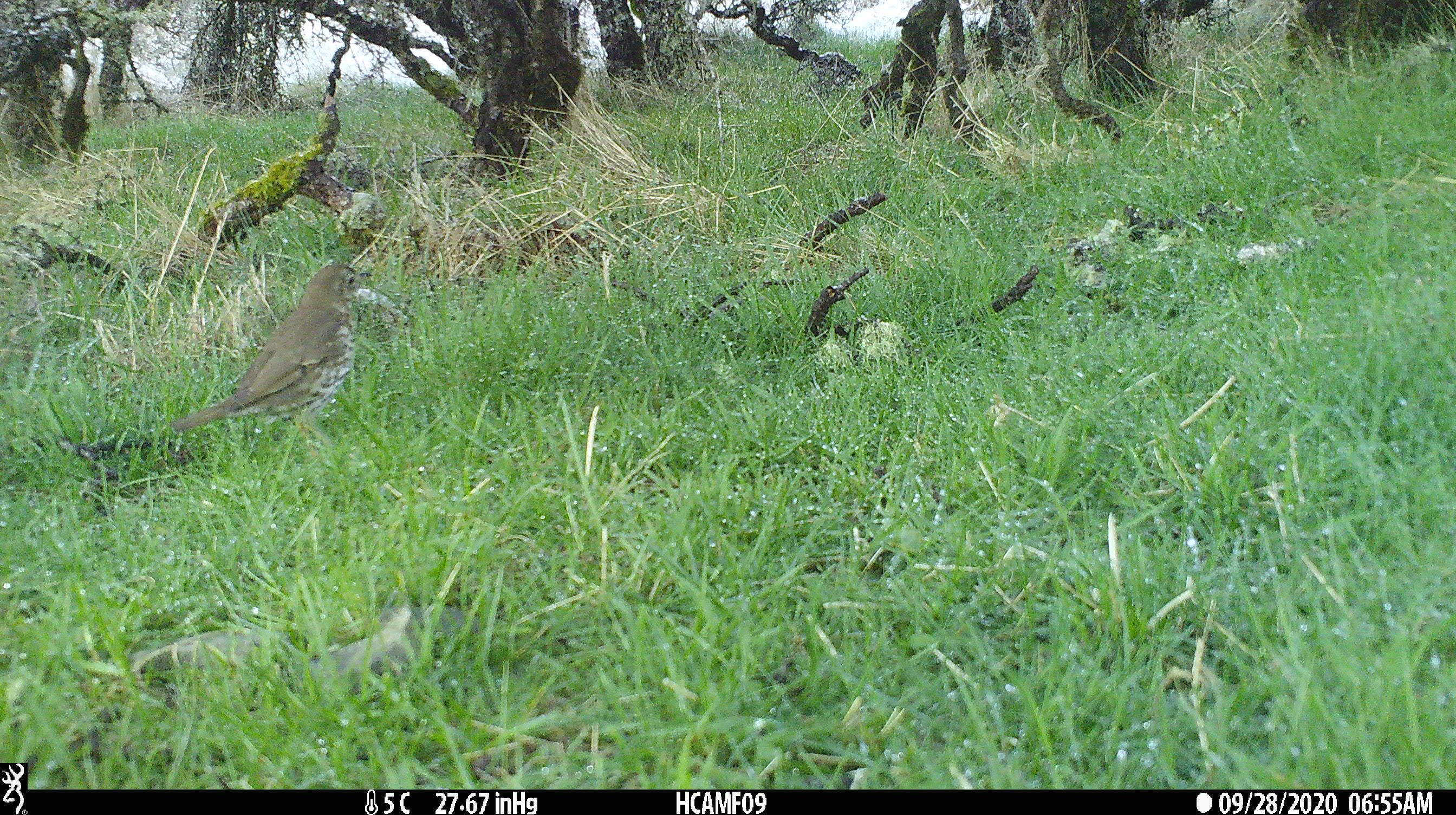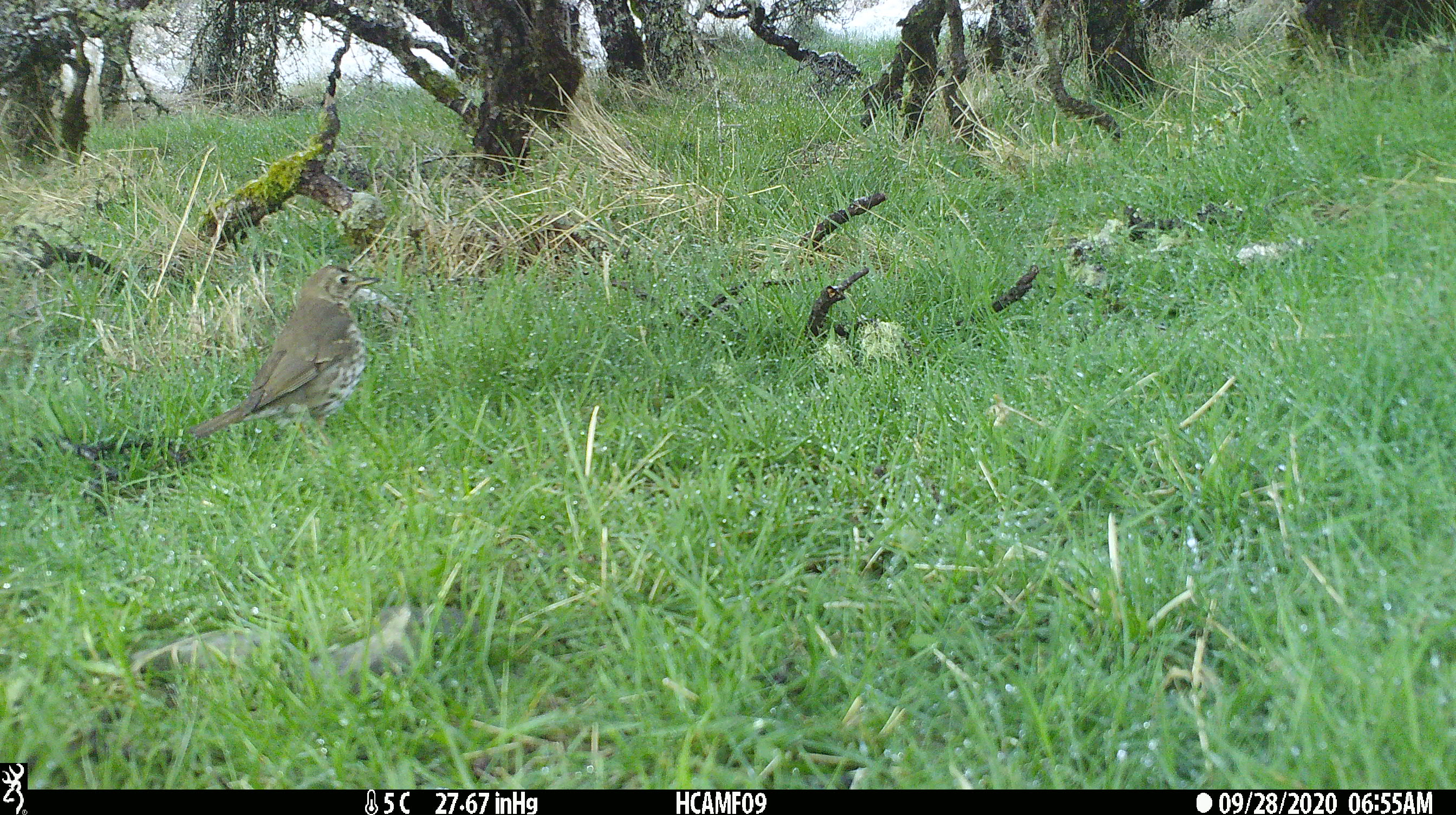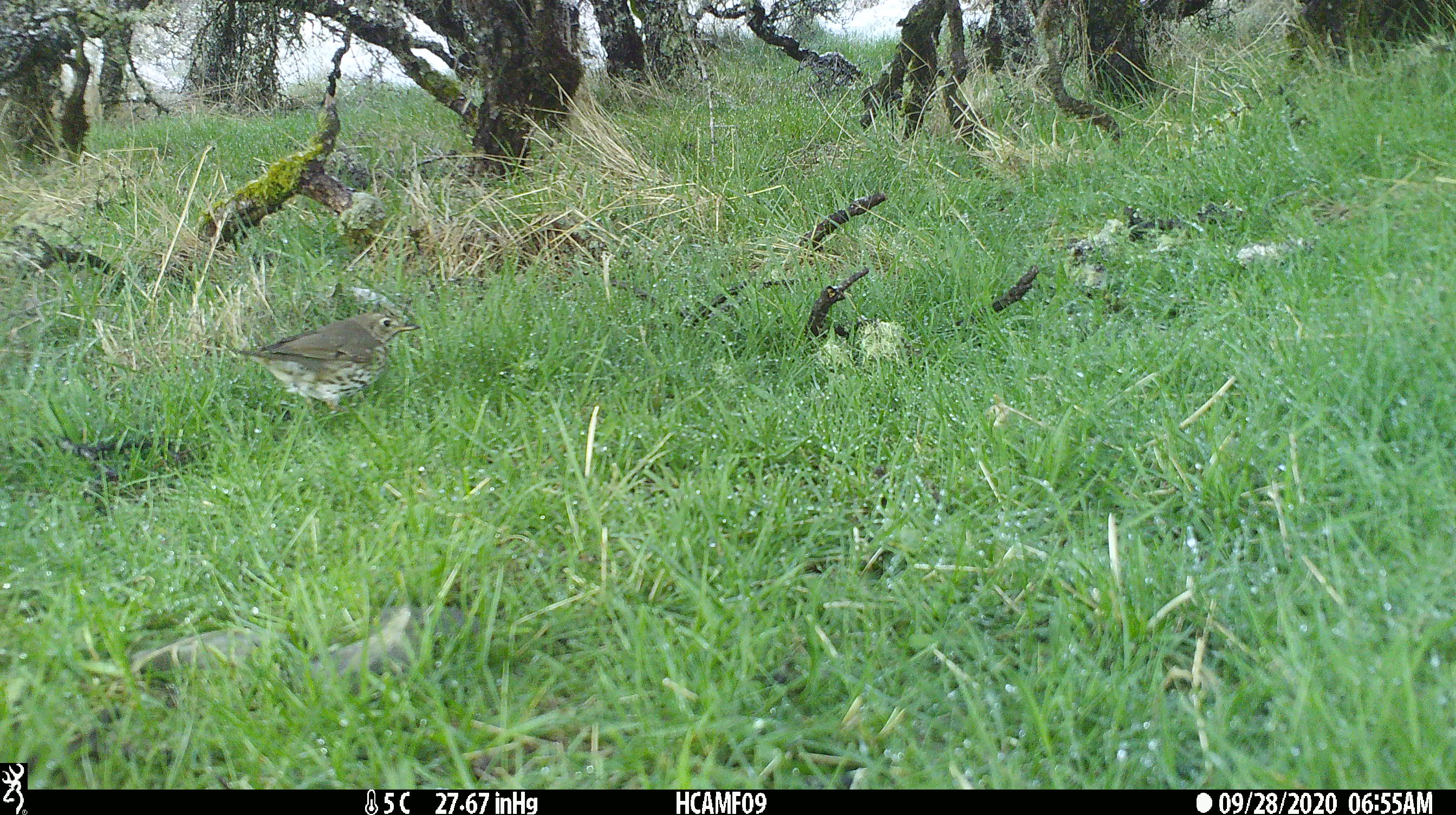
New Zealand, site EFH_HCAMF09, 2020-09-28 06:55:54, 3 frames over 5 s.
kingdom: Animalia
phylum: Chordata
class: Aves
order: Passeriformes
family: Turdidae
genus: Turdus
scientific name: Turdus philomelos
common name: song thrush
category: thrush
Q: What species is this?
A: Thrush (song thrush) (Turdus philomelos).